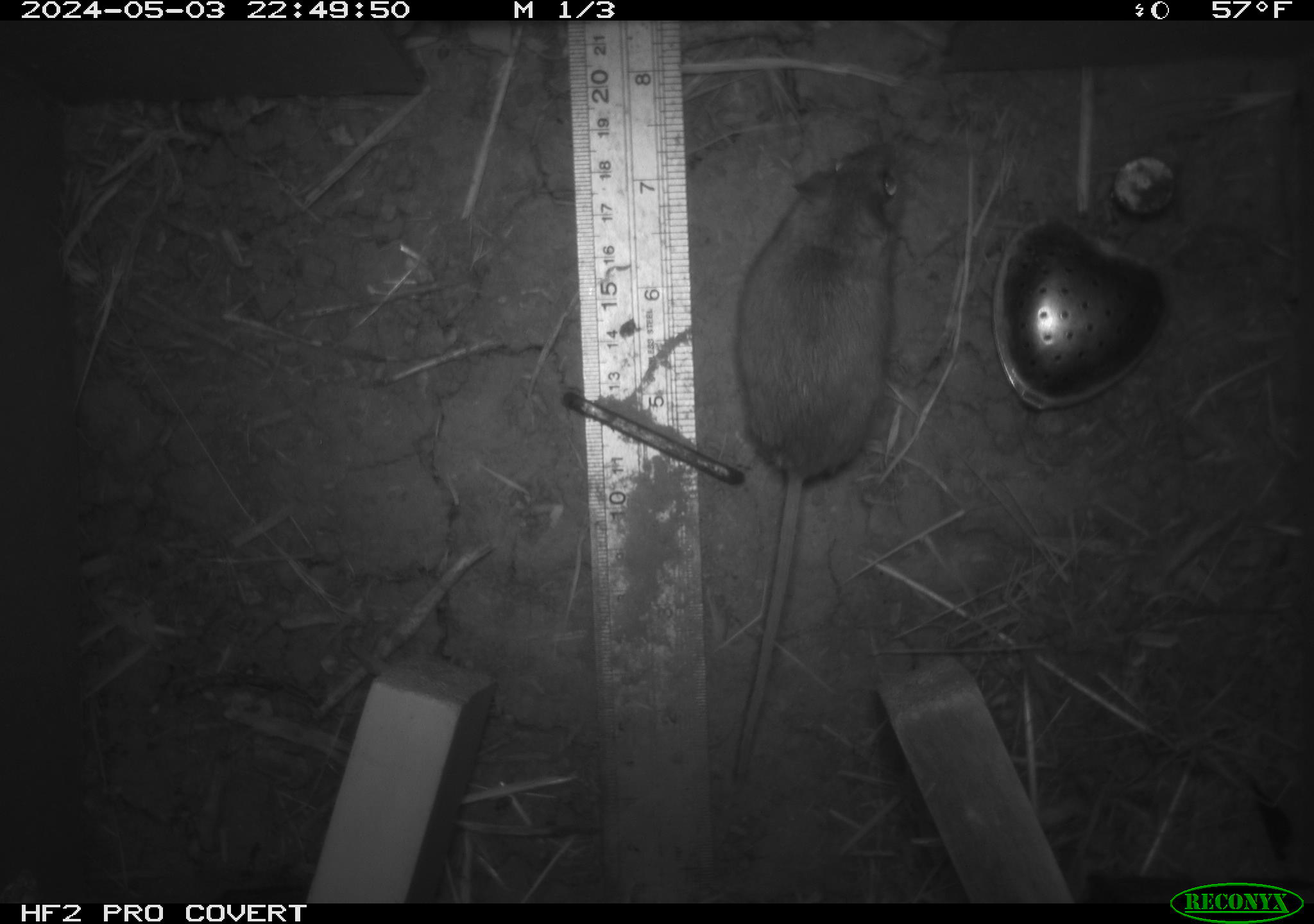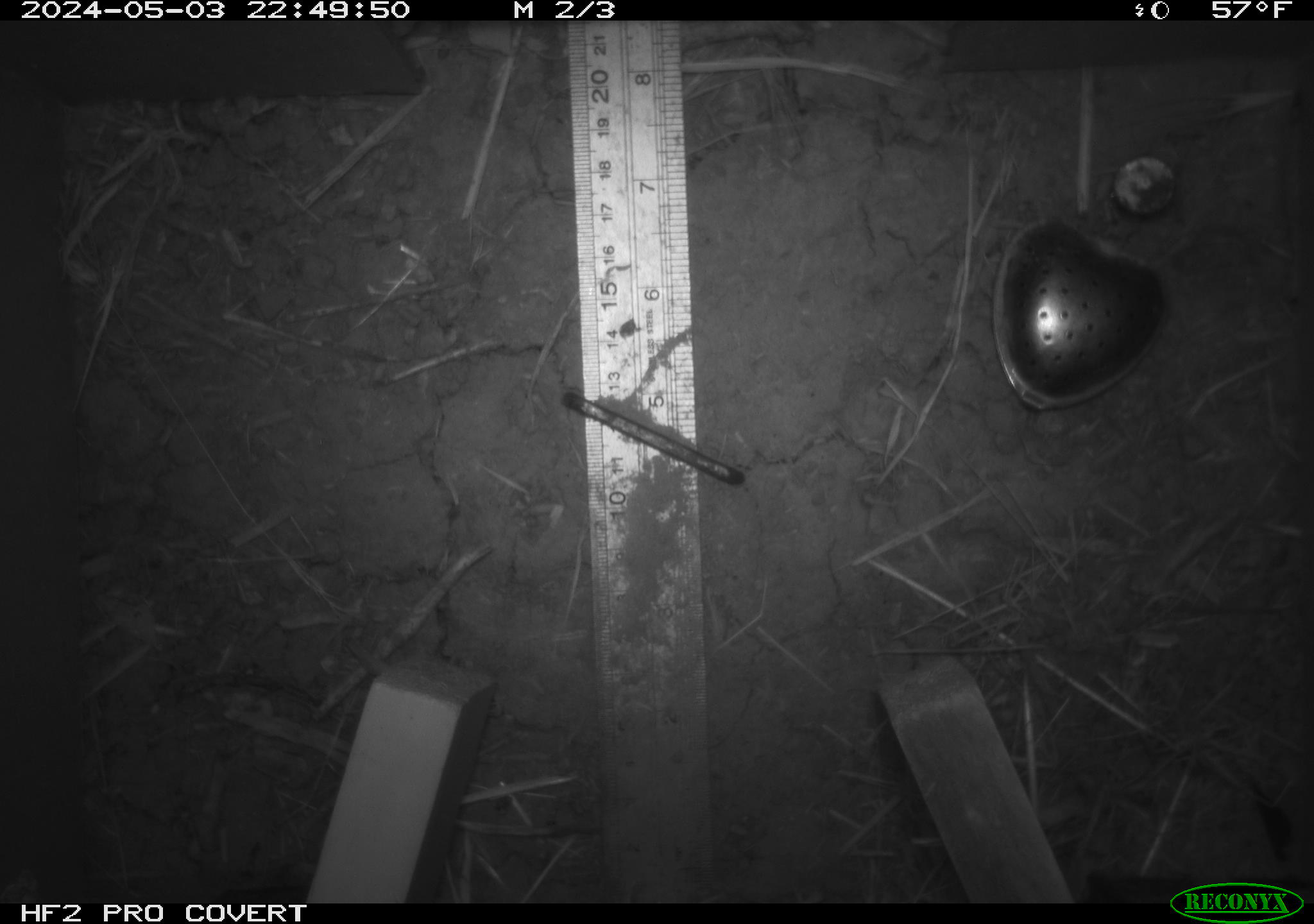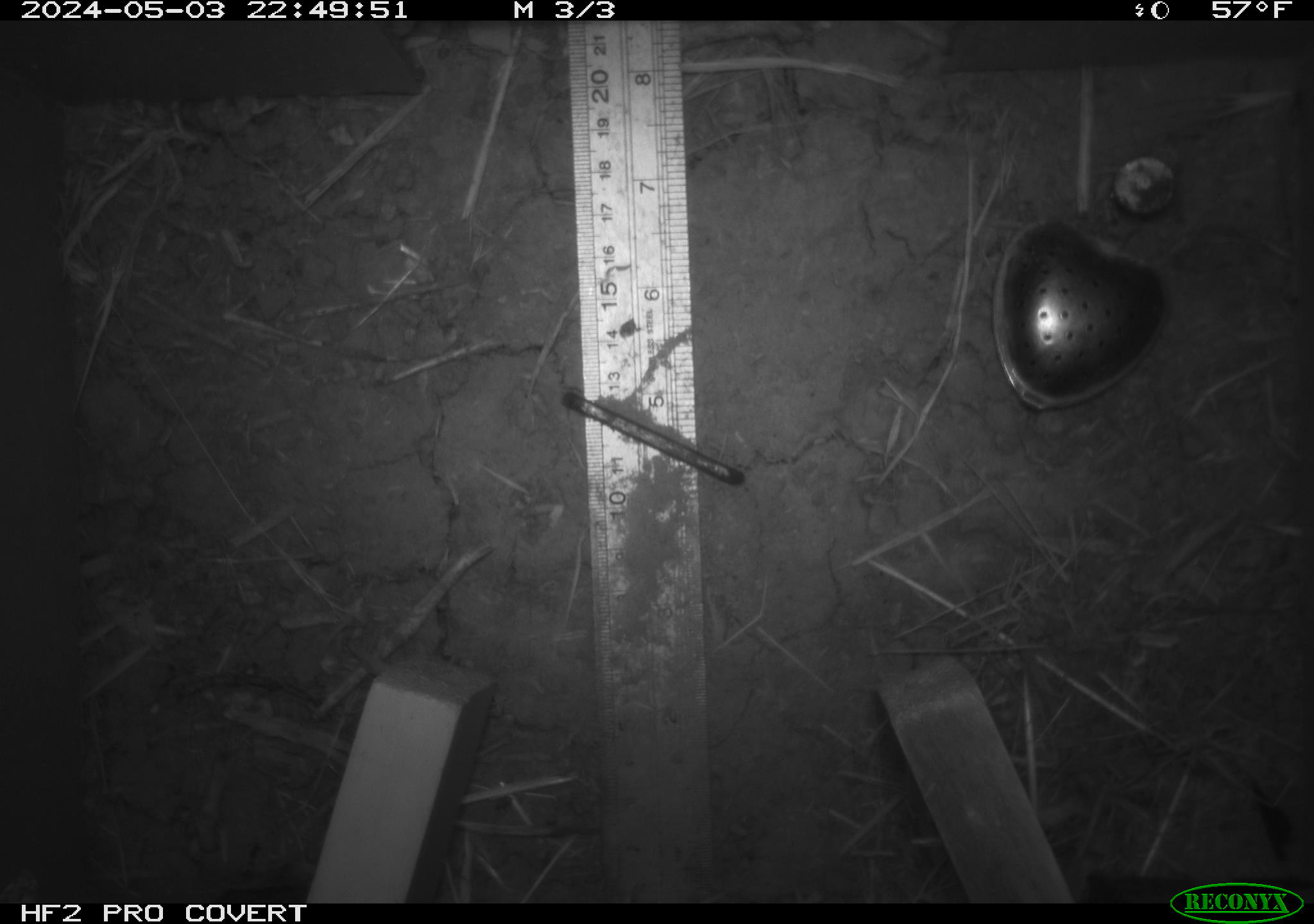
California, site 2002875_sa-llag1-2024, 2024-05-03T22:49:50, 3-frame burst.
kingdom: Animalia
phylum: Chordata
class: Mammalia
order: Rodentia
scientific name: Rodentia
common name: mouse species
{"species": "mouse species (Rodentia)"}